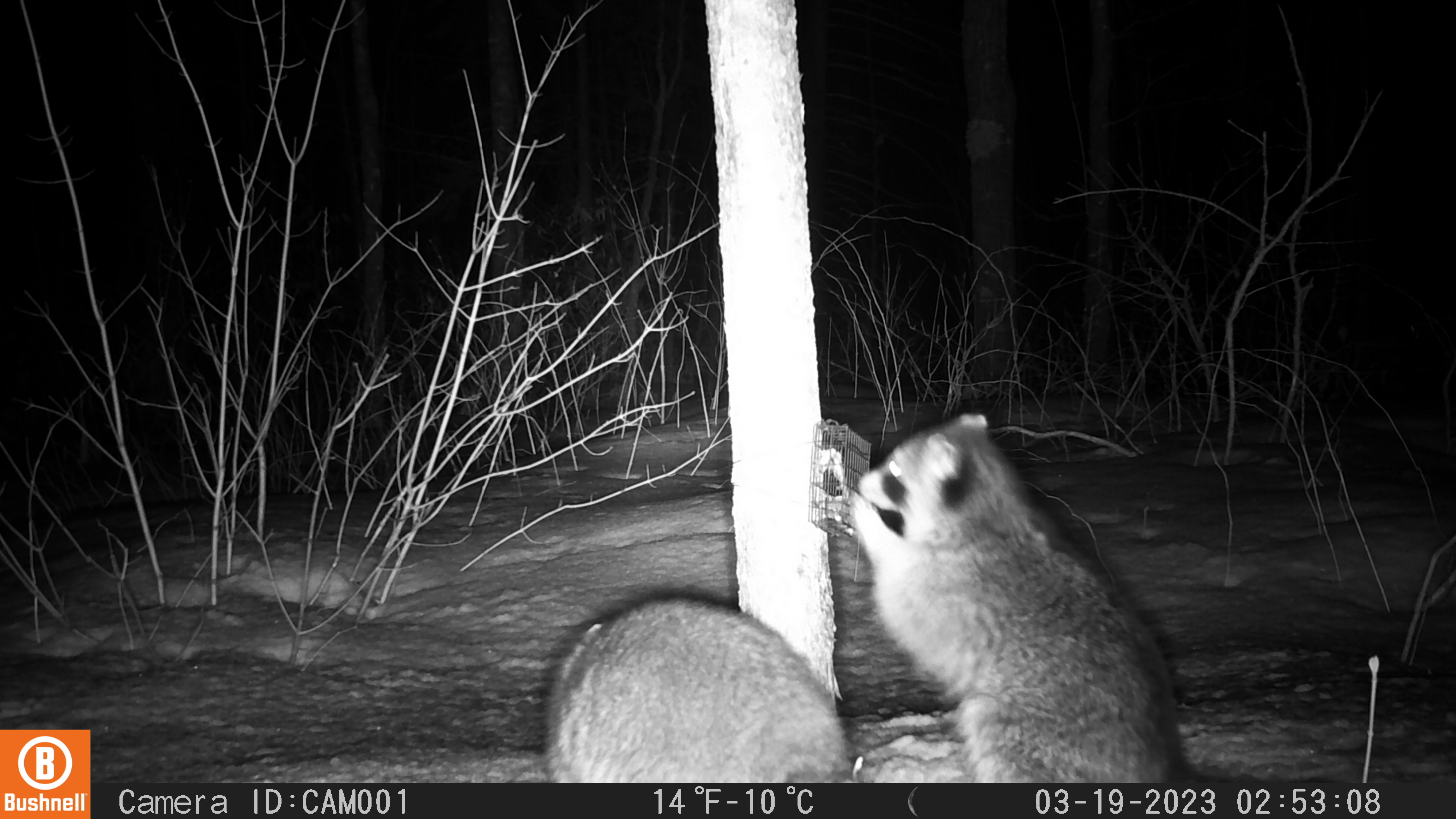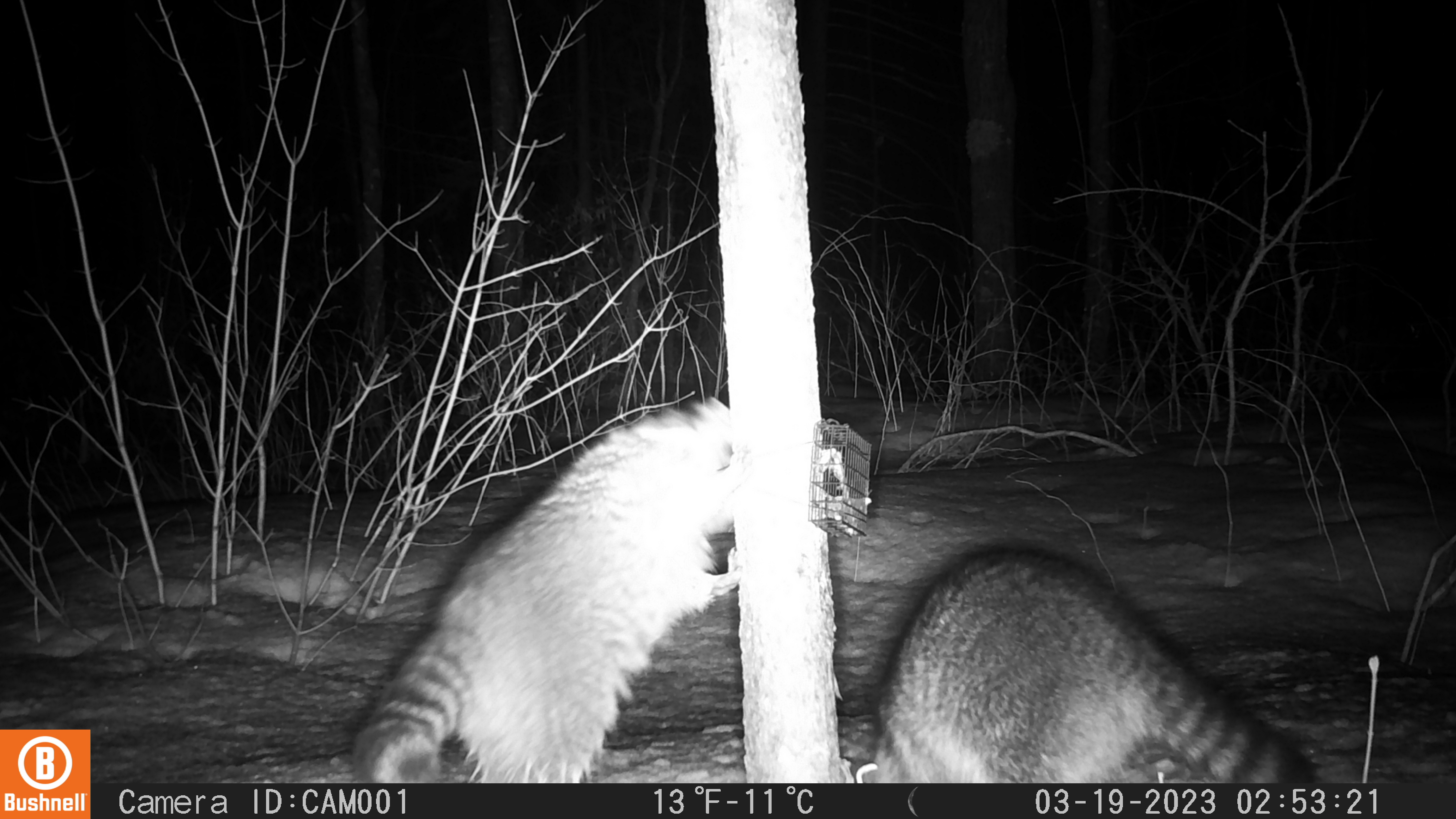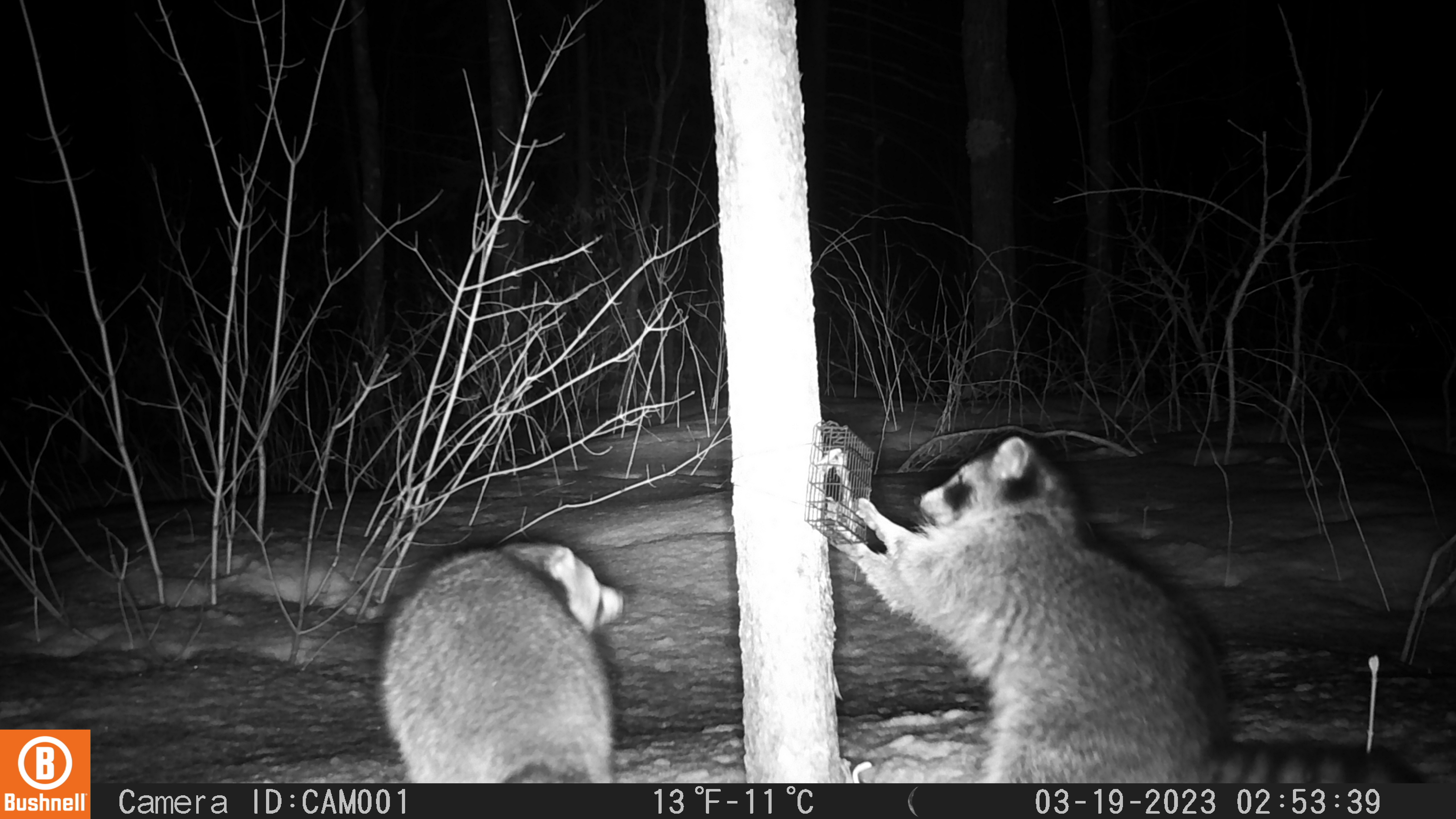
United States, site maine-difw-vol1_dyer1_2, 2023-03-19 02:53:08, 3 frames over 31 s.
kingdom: Animalia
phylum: Chordata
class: Mammalia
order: Carnivora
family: Procyonidae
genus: Procyon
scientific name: Procyon lotor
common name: raccoon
Raccoon (Procyon lotor).